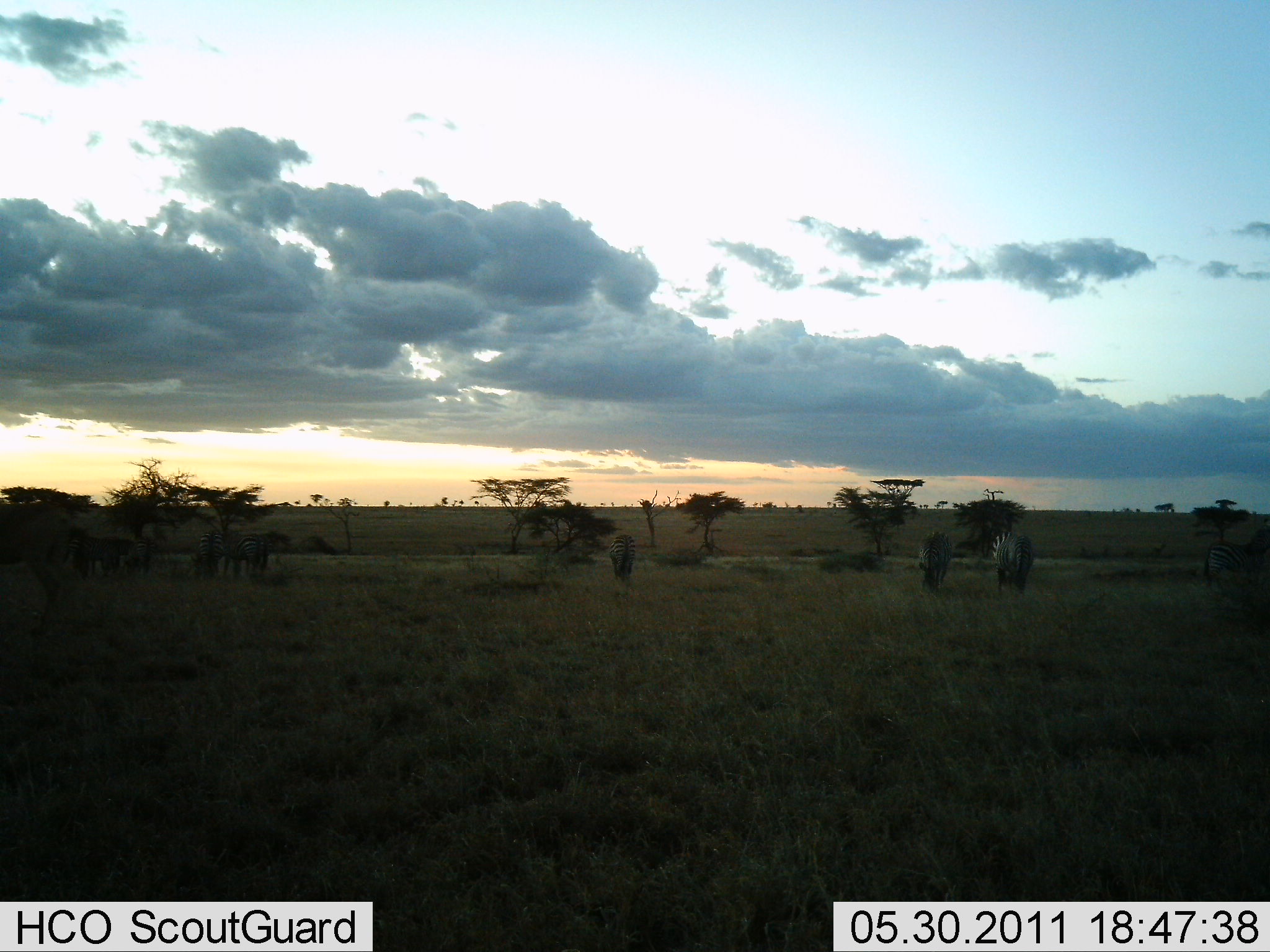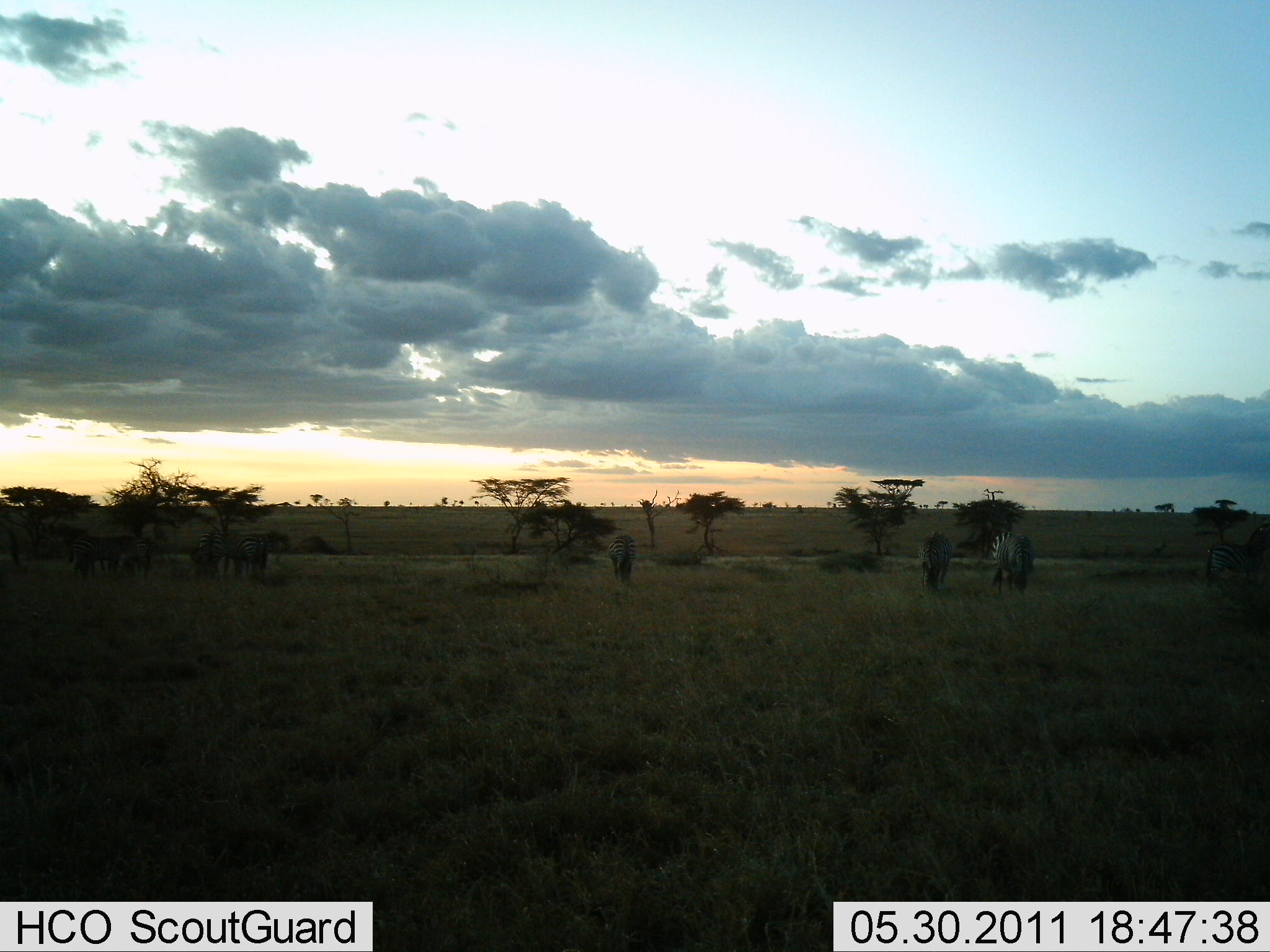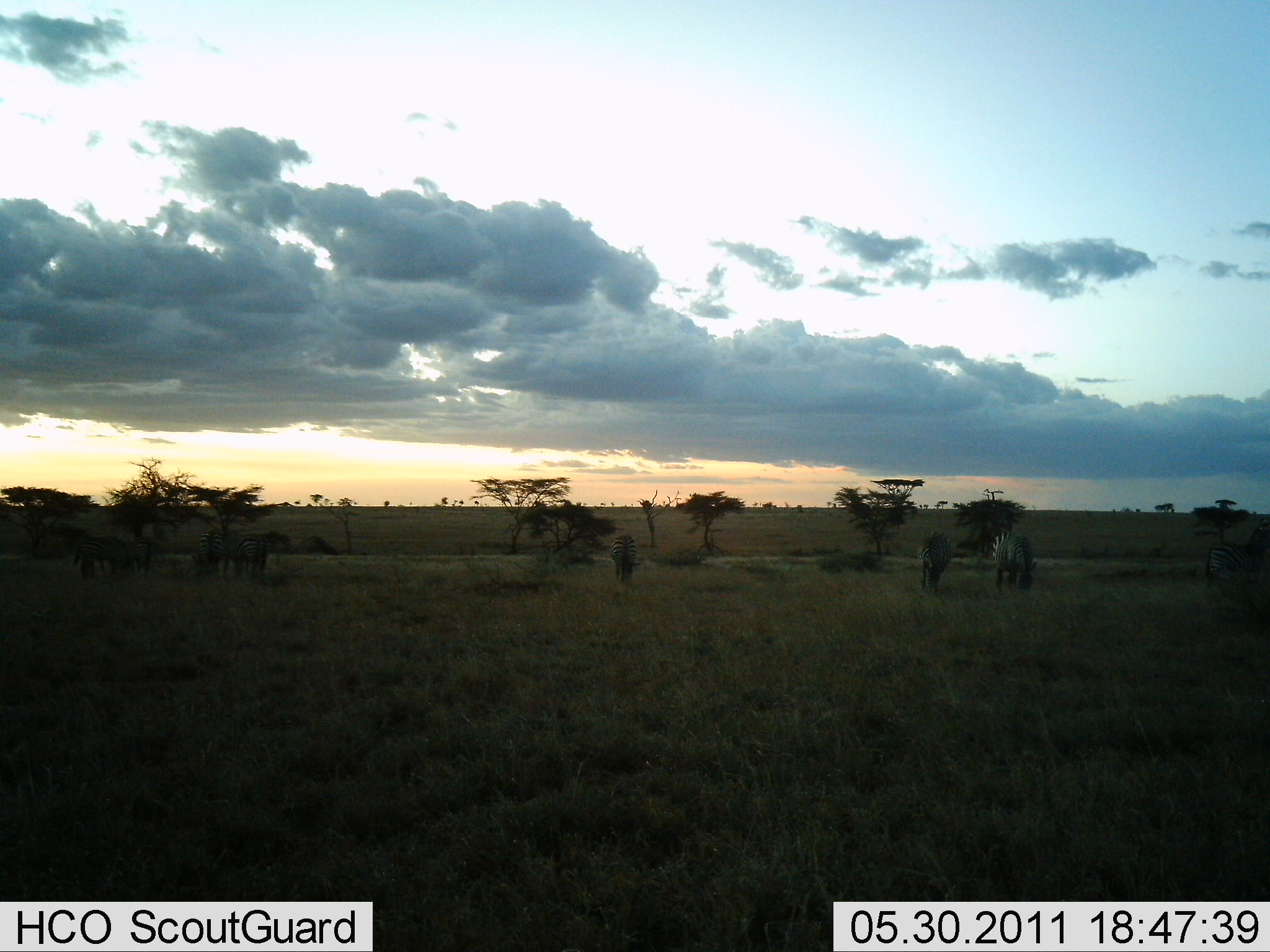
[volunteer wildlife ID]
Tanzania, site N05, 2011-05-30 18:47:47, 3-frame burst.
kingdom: Animalia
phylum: Chordata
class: Mammalia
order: Perissodactyla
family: Equidae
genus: Equus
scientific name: Equus quagga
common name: plains zebra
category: zebra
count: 7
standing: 27%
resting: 9%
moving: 18%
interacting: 0%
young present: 0%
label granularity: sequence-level